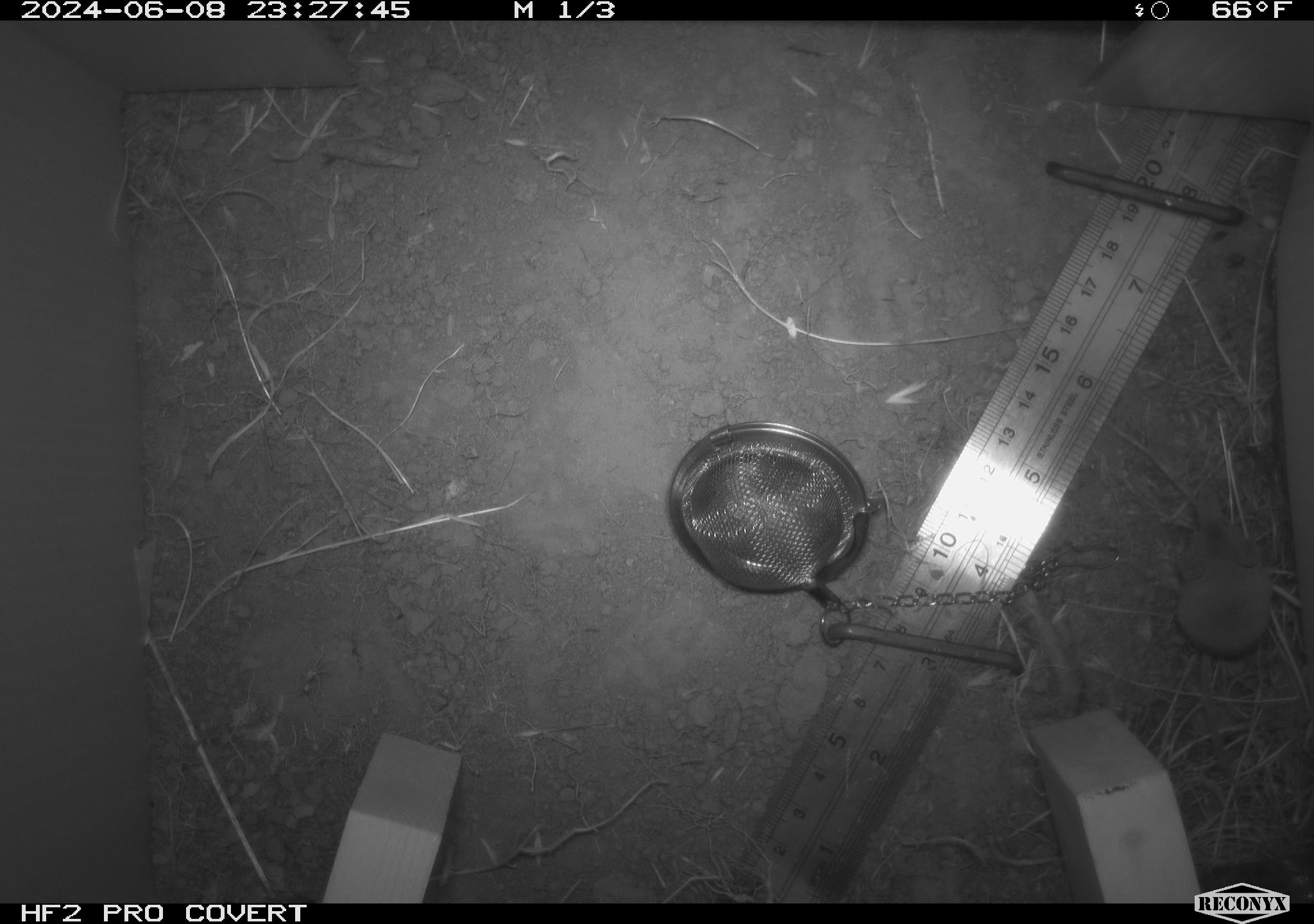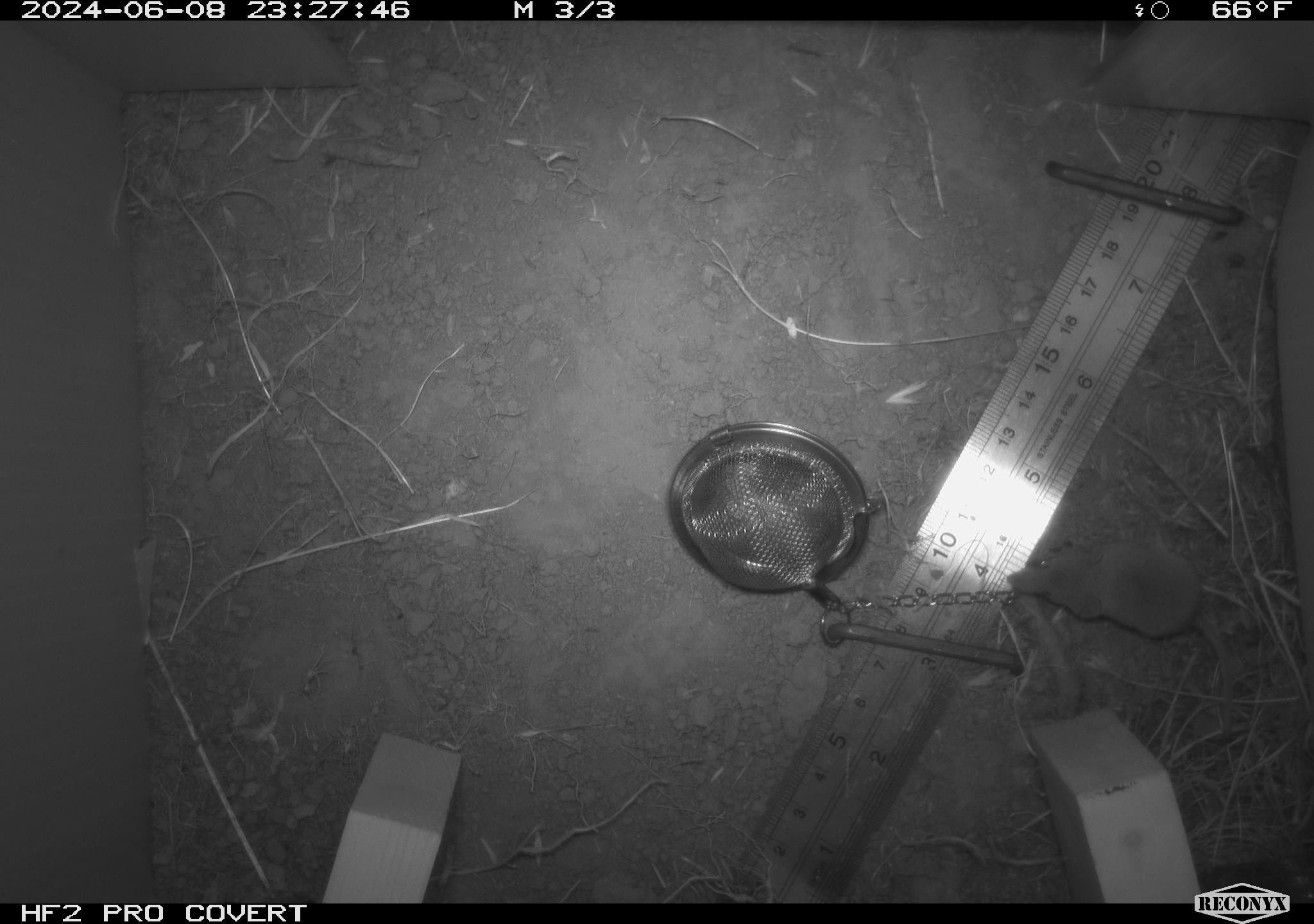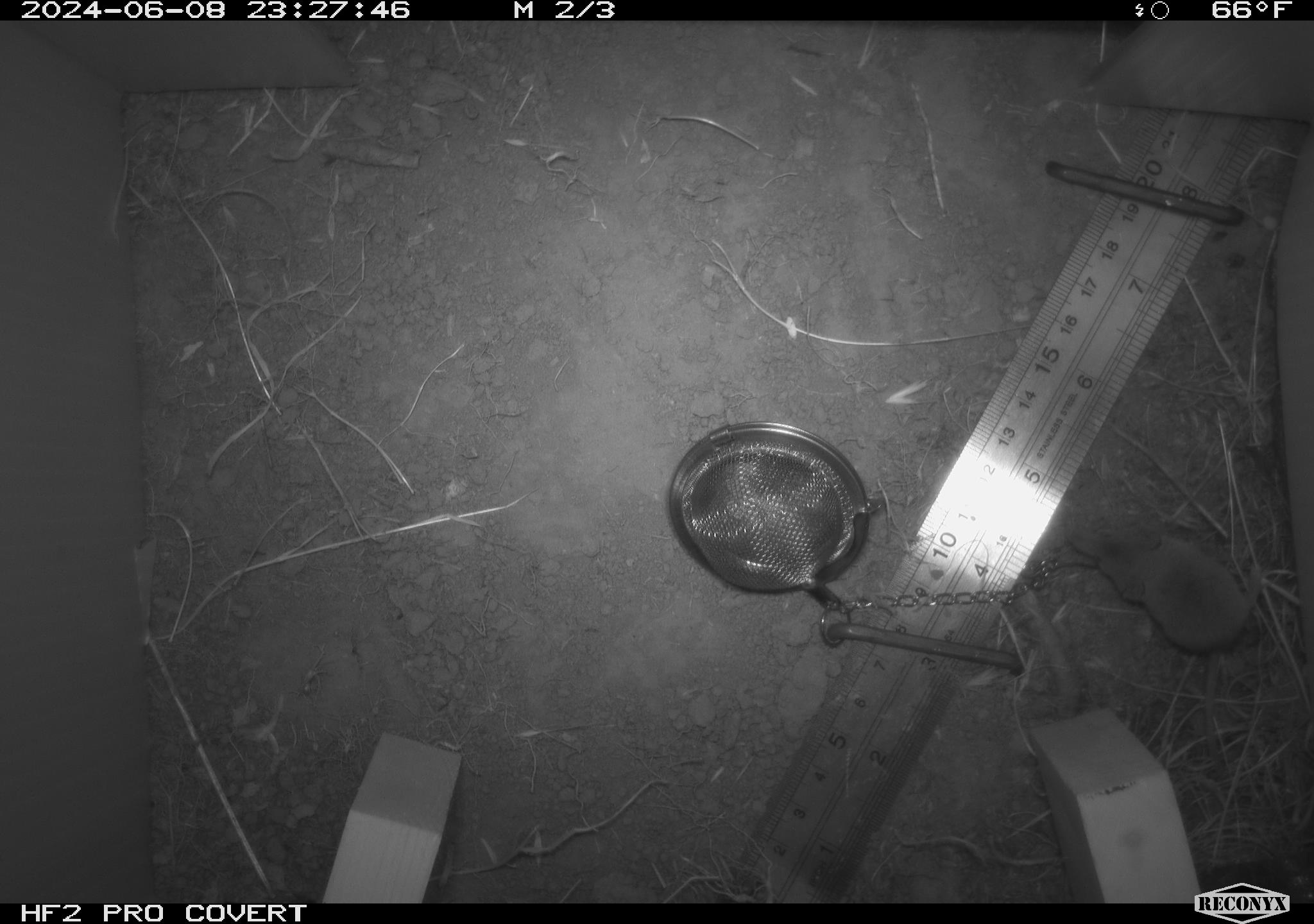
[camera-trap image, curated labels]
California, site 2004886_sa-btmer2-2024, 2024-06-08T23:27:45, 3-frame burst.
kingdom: Animalia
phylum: Chordata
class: Mammalia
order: Rodentia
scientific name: Rodentia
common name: mouse species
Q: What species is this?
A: Mouse species (Rodentia).